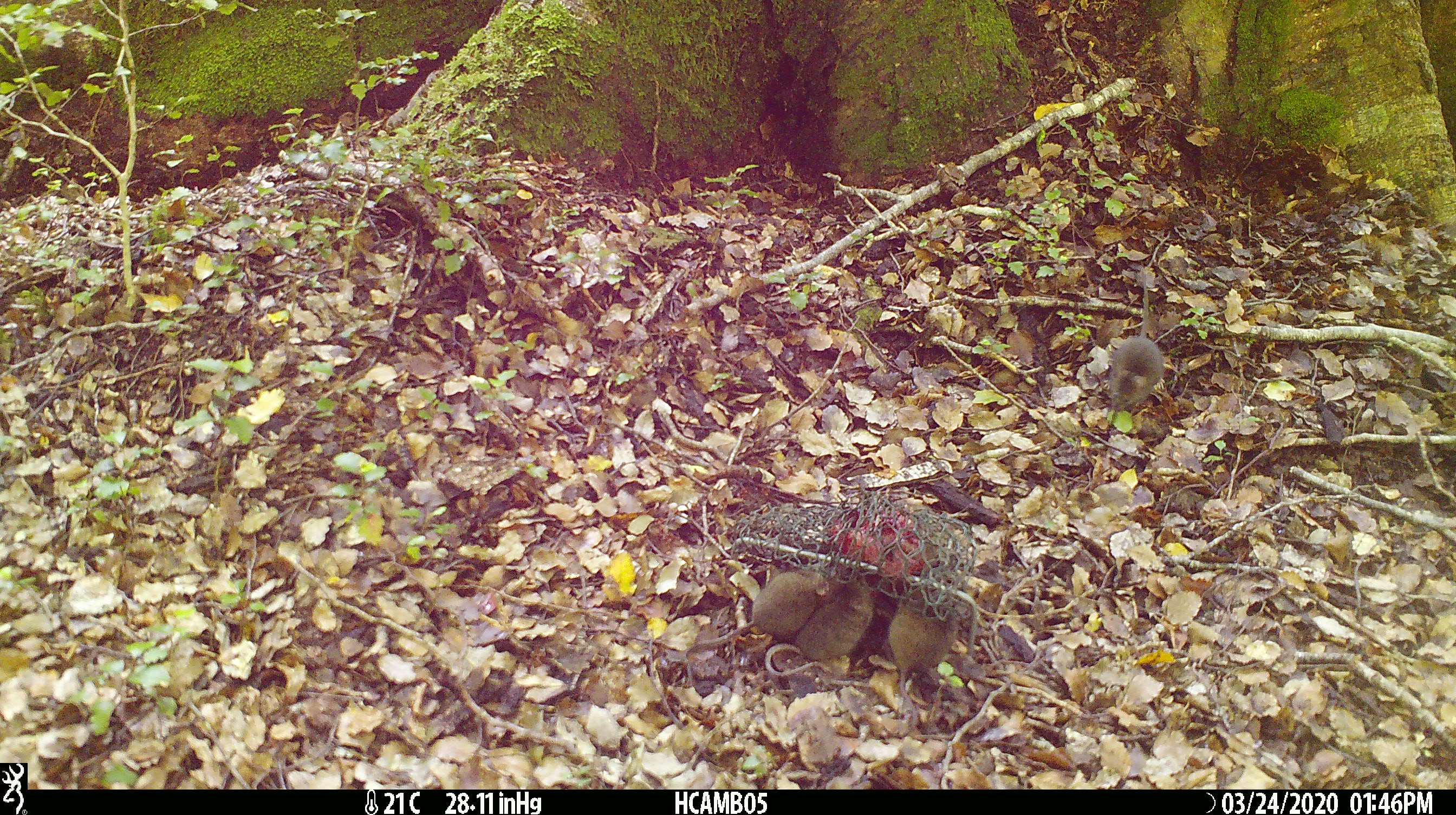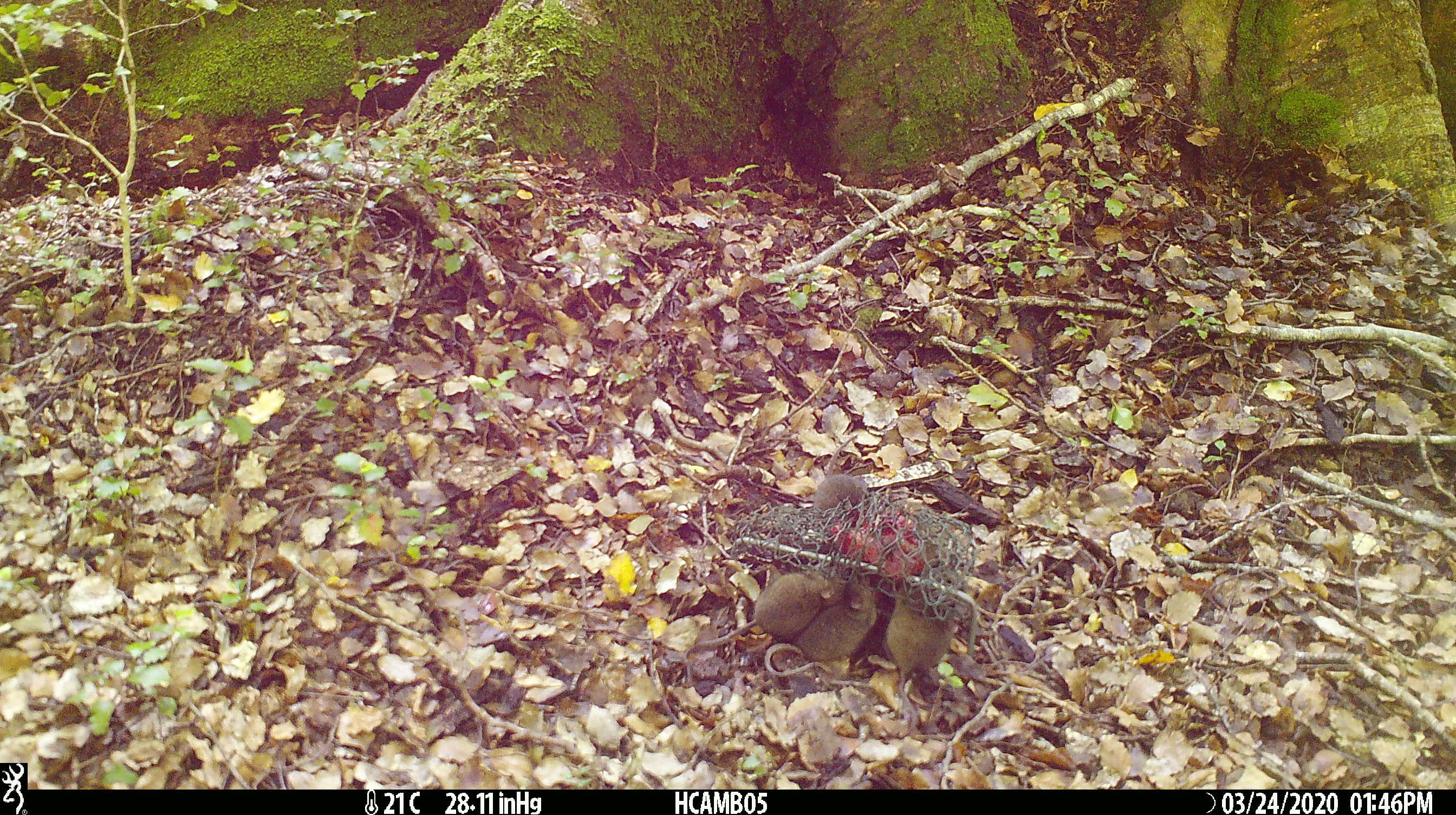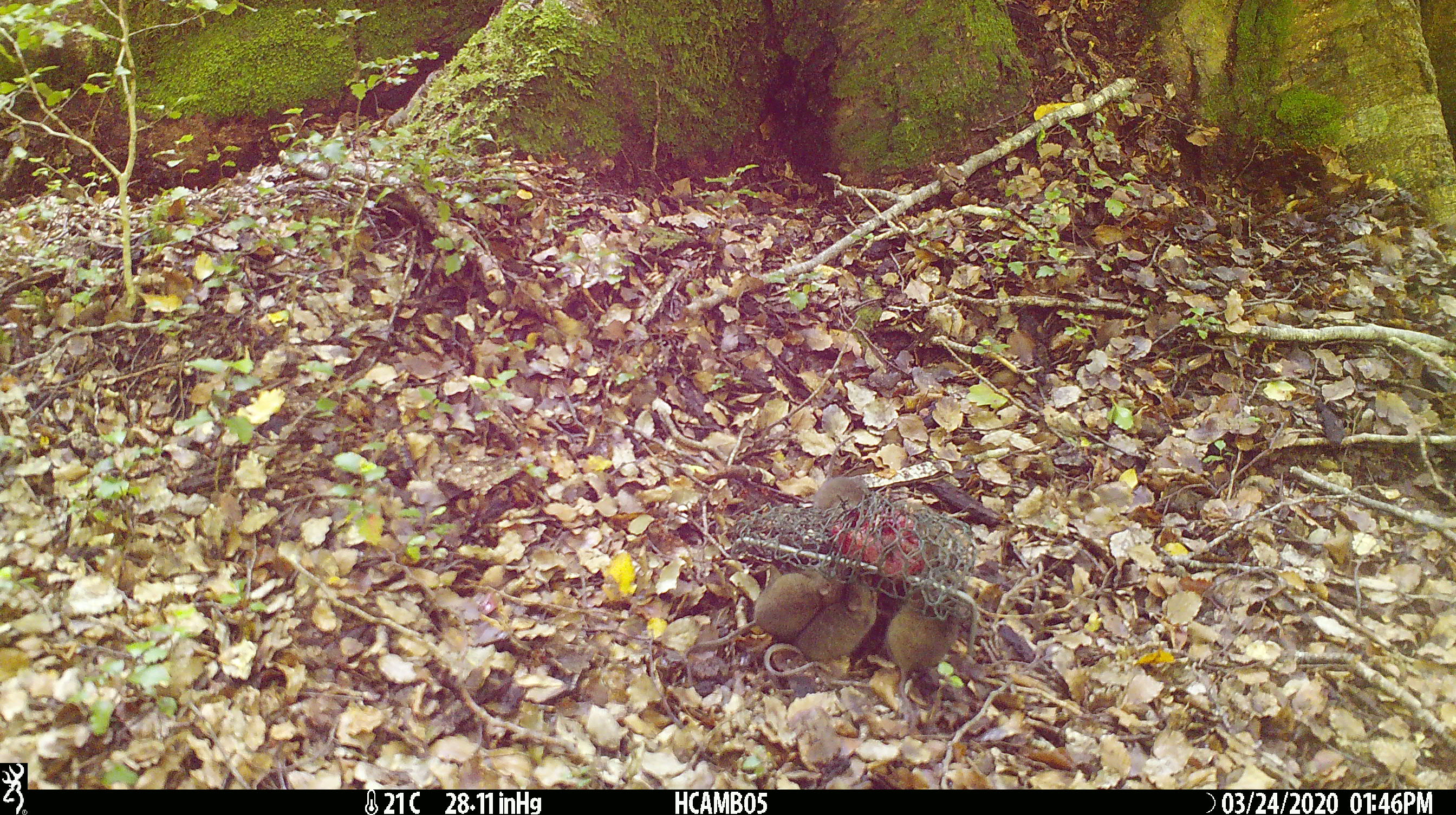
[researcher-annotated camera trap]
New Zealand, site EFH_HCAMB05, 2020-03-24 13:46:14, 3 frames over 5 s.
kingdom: Animalia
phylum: Chordata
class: Mammalia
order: Rodentia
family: Muridae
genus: Mus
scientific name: Mus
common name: mouse